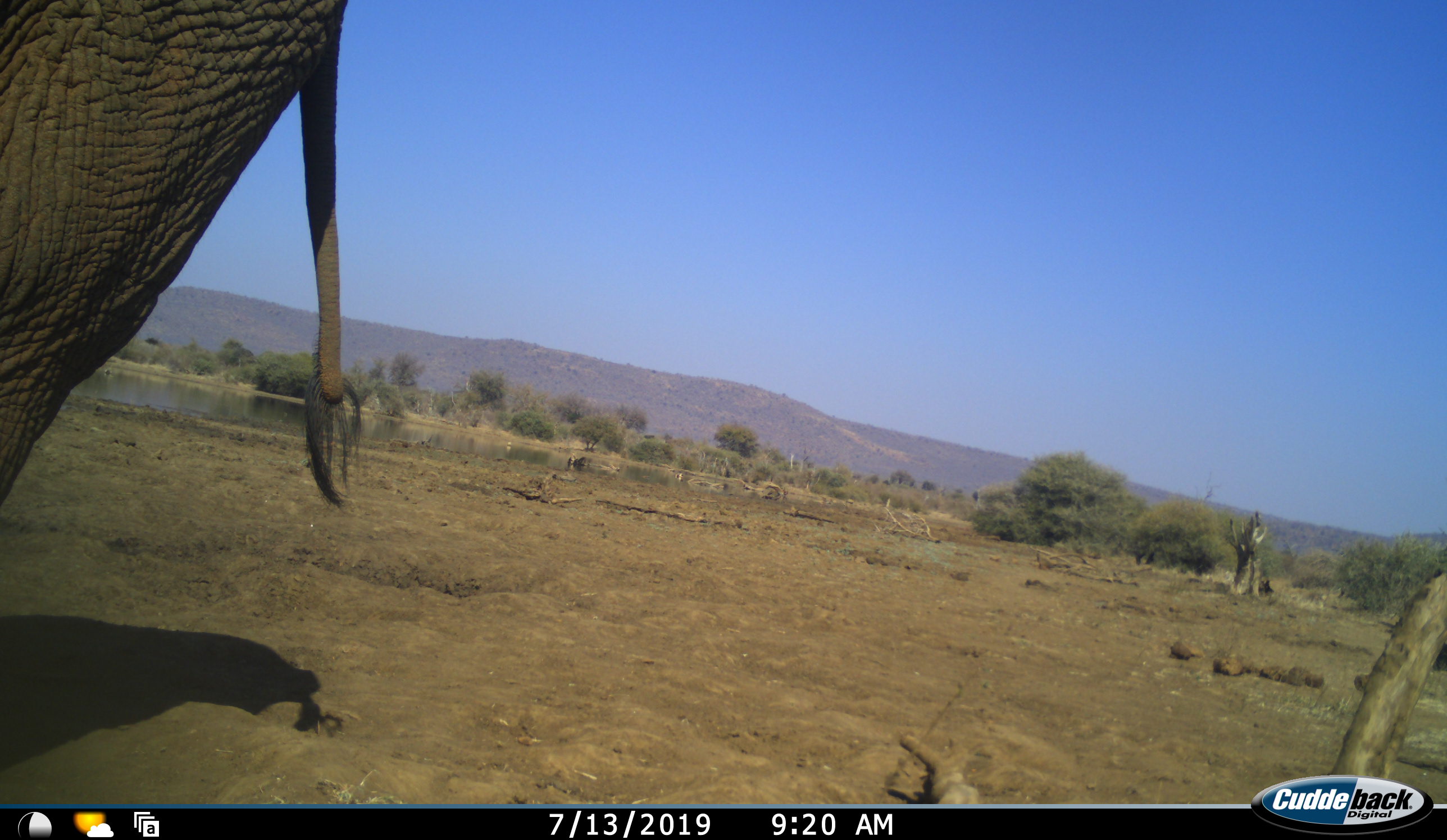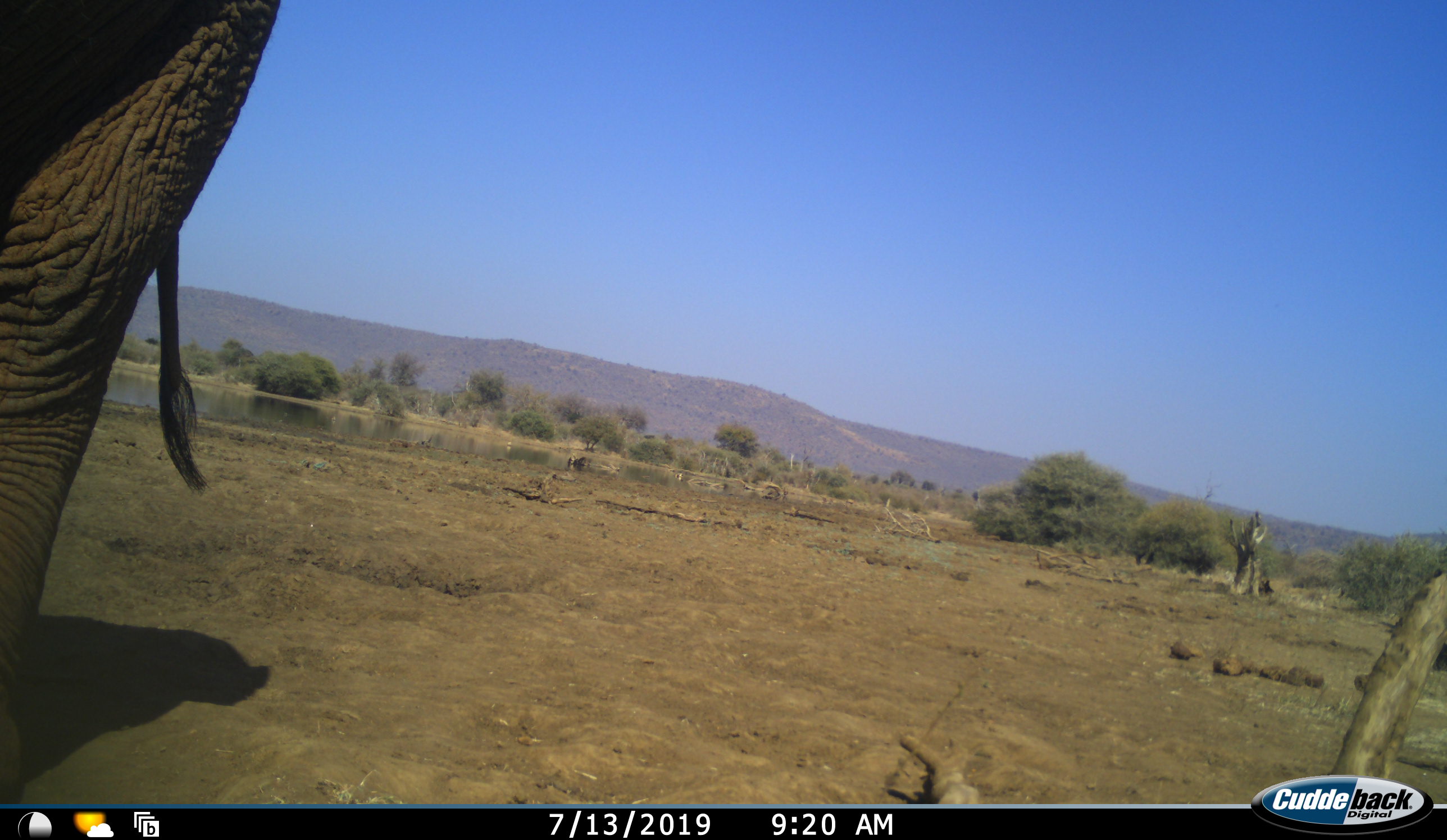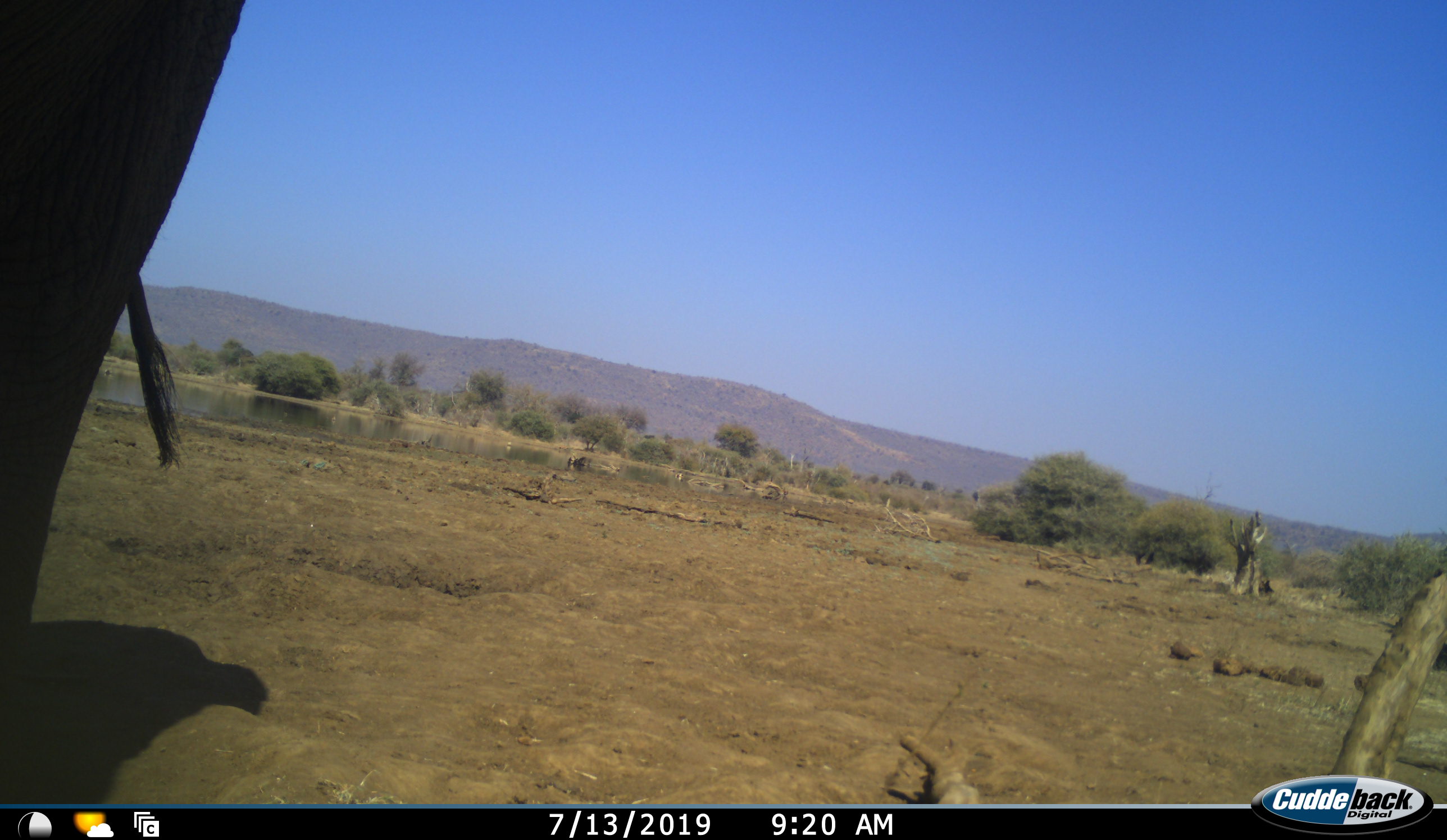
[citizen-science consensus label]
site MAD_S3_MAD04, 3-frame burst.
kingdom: Animalia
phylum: Chordata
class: Mammalia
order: Proboscidea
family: Elephantidae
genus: Loxodonta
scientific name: Loxodonta africana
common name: african bush elephant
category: elephant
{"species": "elephant (african bush elephant) (Loxodonta africana)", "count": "1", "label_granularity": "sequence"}